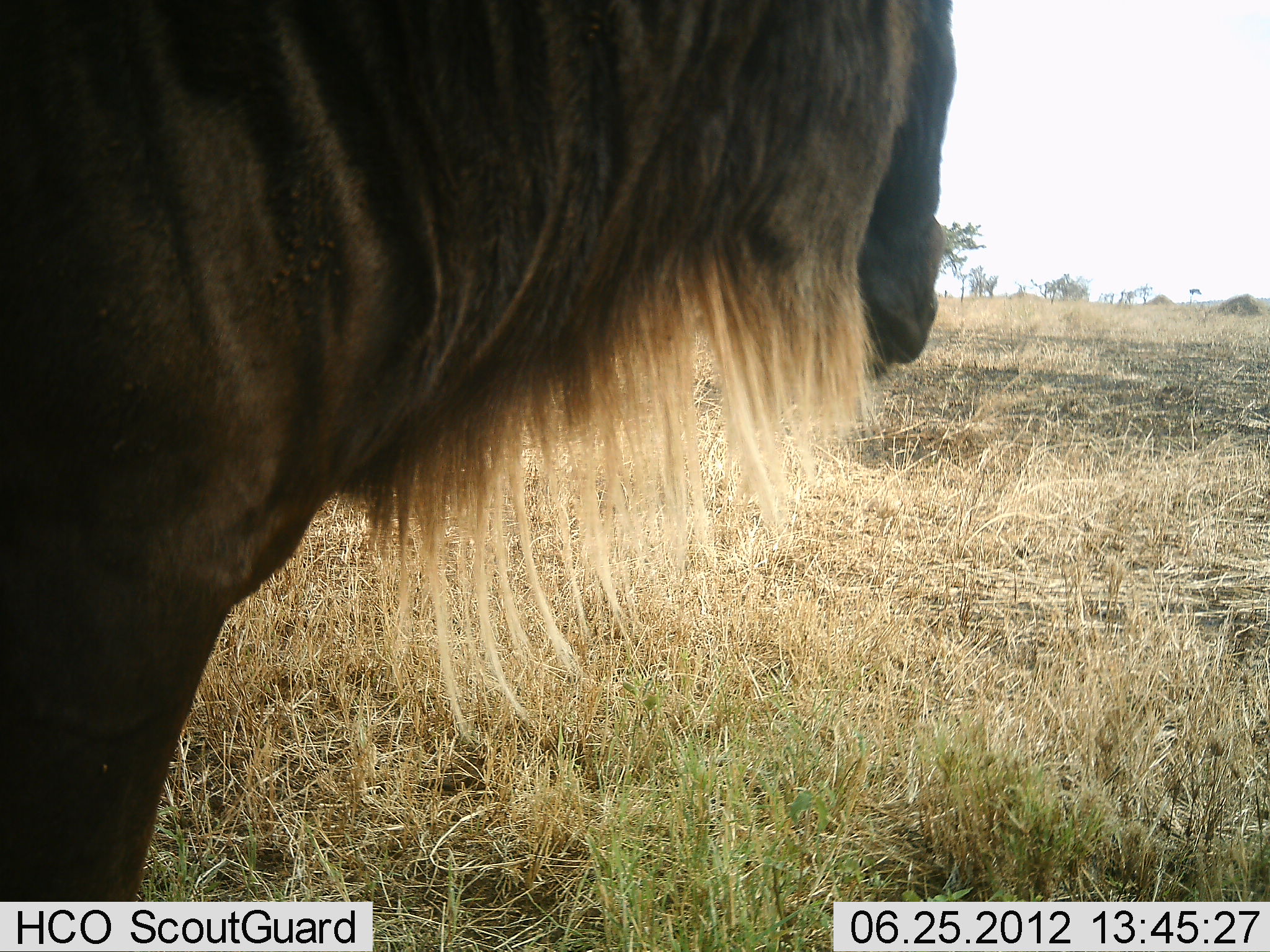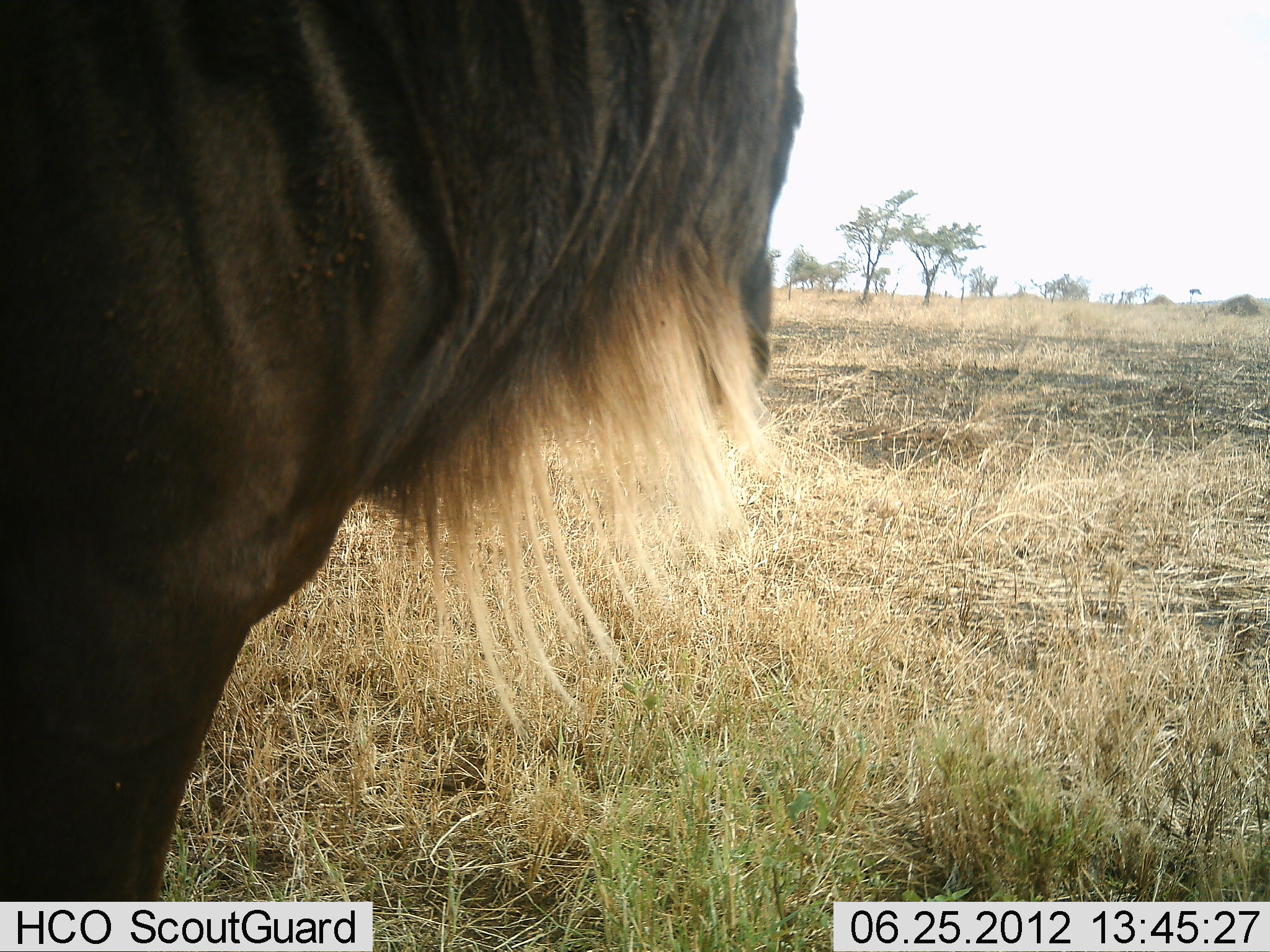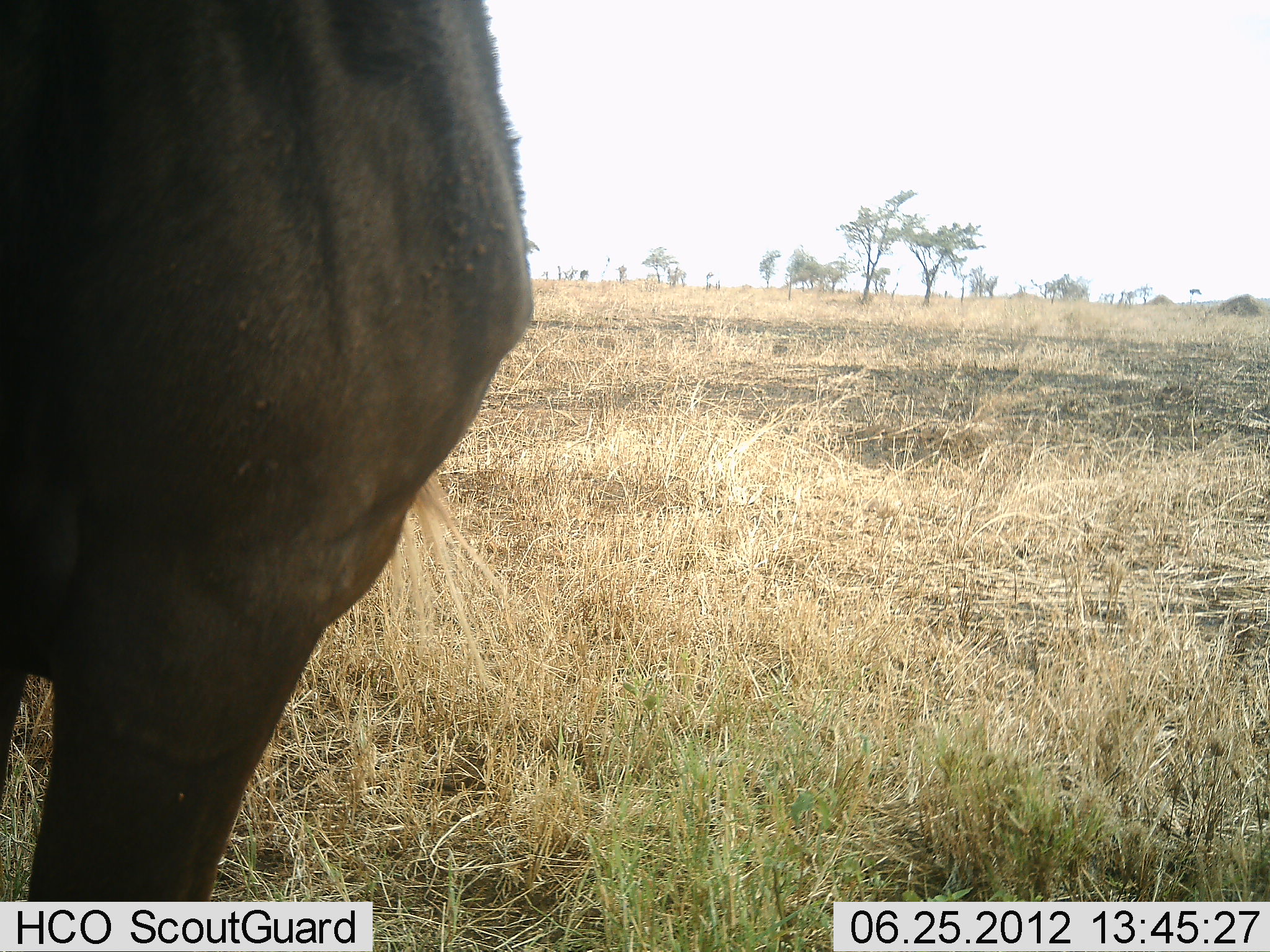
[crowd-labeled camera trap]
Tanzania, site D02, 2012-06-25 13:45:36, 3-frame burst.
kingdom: Animalia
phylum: Chordata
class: Mammalia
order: Artiodactyla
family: Bovidae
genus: Connochaetes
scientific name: Connochaetes taurinus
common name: blue wildebeest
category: wildebeest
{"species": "wildebeest (blue wildebeest) (Connochaetes taurinus)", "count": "1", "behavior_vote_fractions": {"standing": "100%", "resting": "0%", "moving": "0%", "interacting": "0%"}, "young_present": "0%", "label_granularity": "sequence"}